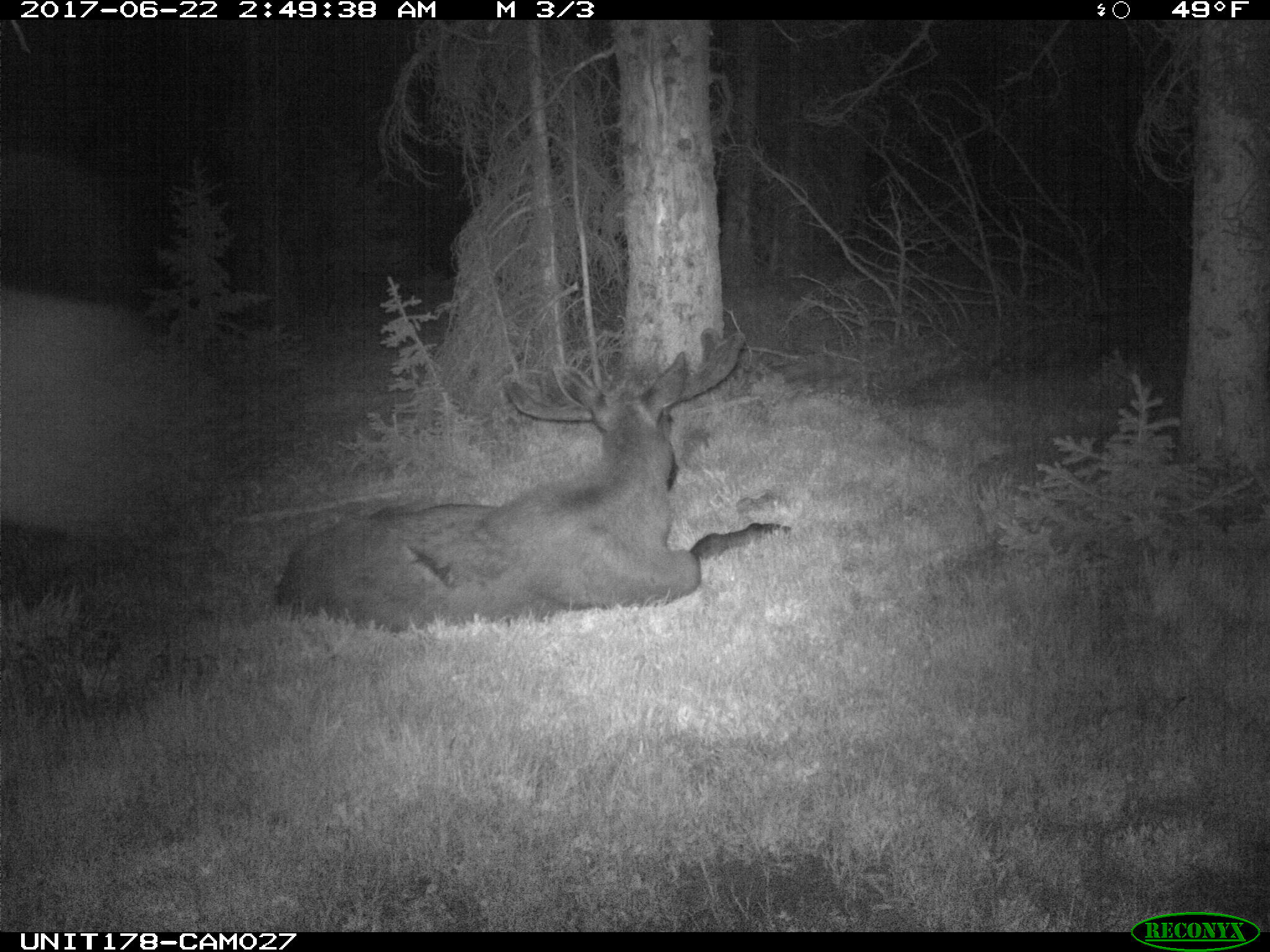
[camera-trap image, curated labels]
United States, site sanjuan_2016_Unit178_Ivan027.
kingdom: Animalia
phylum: Chordata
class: Mammalia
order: Artiodactyla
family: Cervidae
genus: Alces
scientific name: Alces alces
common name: moose